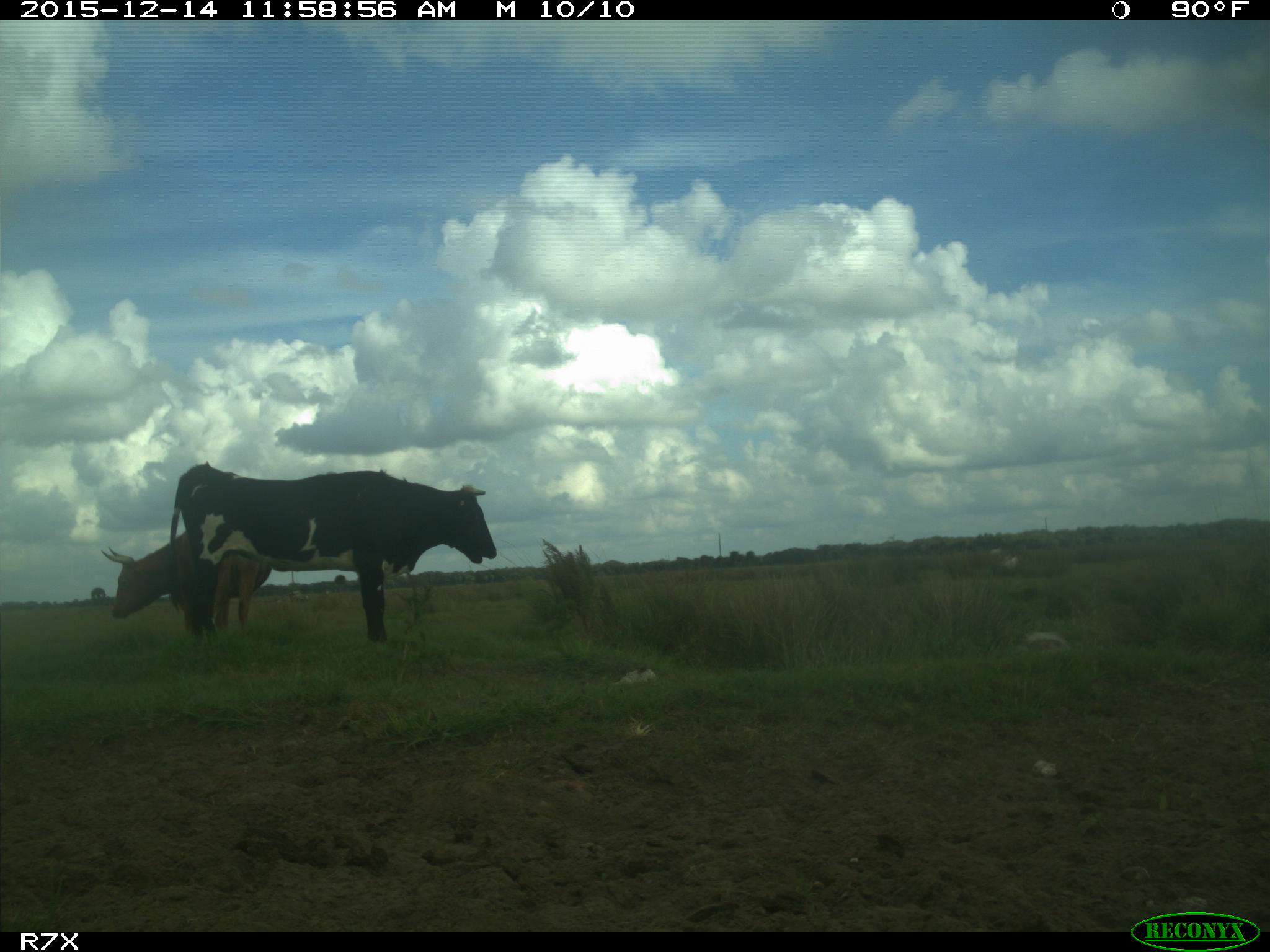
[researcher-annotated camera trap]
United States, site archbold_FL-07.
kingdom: Animalia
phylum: Chordata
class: Mammalia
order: Artiodactyla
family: Bovidae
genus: Bos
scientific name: Bos taurus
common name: domestic cow